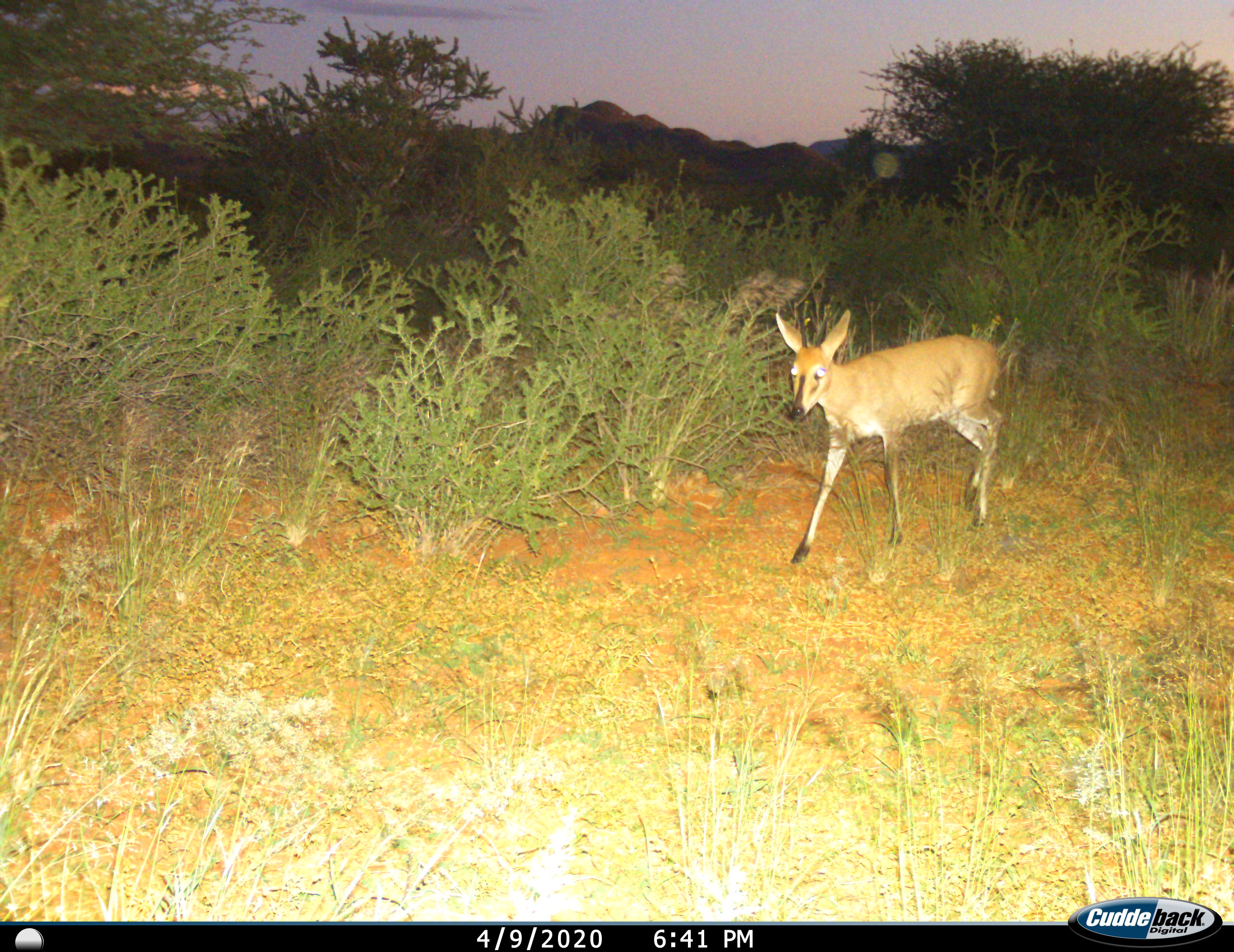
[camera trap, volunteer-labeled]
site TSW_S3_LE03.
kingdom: Animalia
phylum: Chordata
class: Mammalia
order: Artiodactyla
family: Bovidae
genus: Sylvicapra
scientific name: Sylvicapra grimmia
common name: common duiker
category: duikercommongrey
Duikercommongrey (common duiker) (Sylvicapra grimmia), count 1. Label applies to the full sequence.